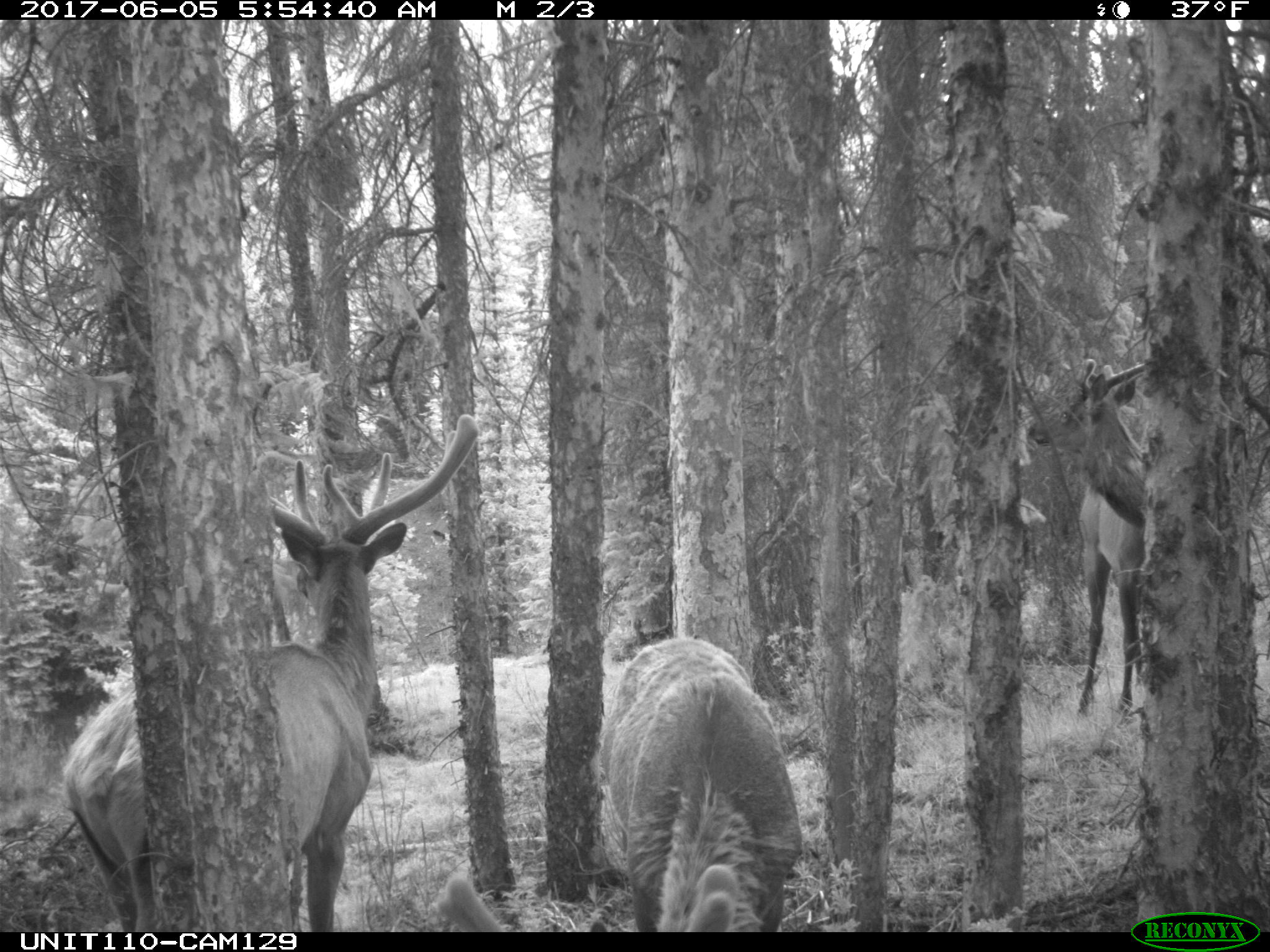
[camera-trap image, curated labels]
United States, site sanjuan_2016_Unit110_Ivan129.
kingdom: Animalia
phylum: Chordata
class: Mammalia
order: Artiodactyla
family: Cervidae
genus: Cervus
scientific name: Cervus elaphus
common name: red deer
Cervus elaphus (red deer).